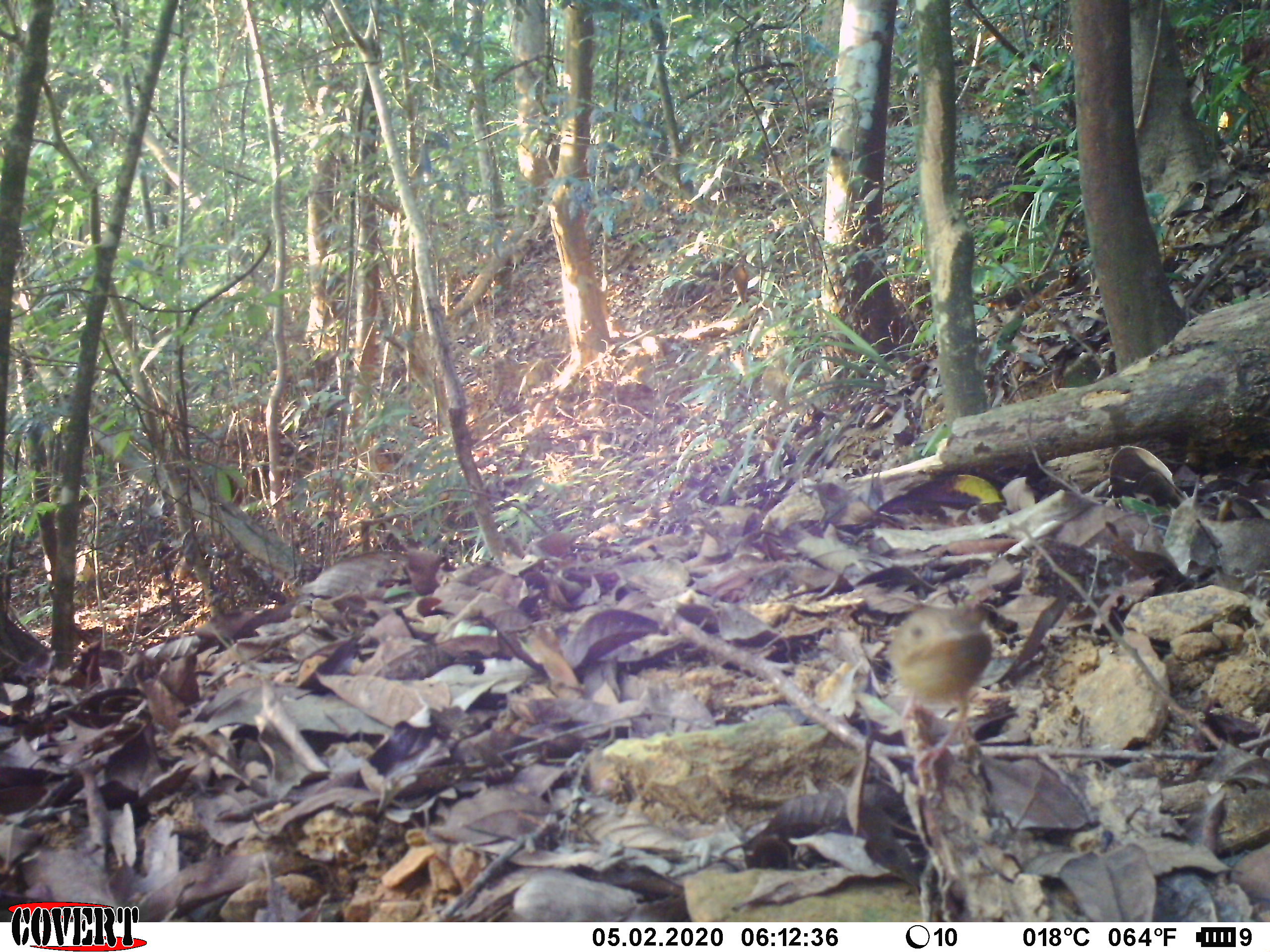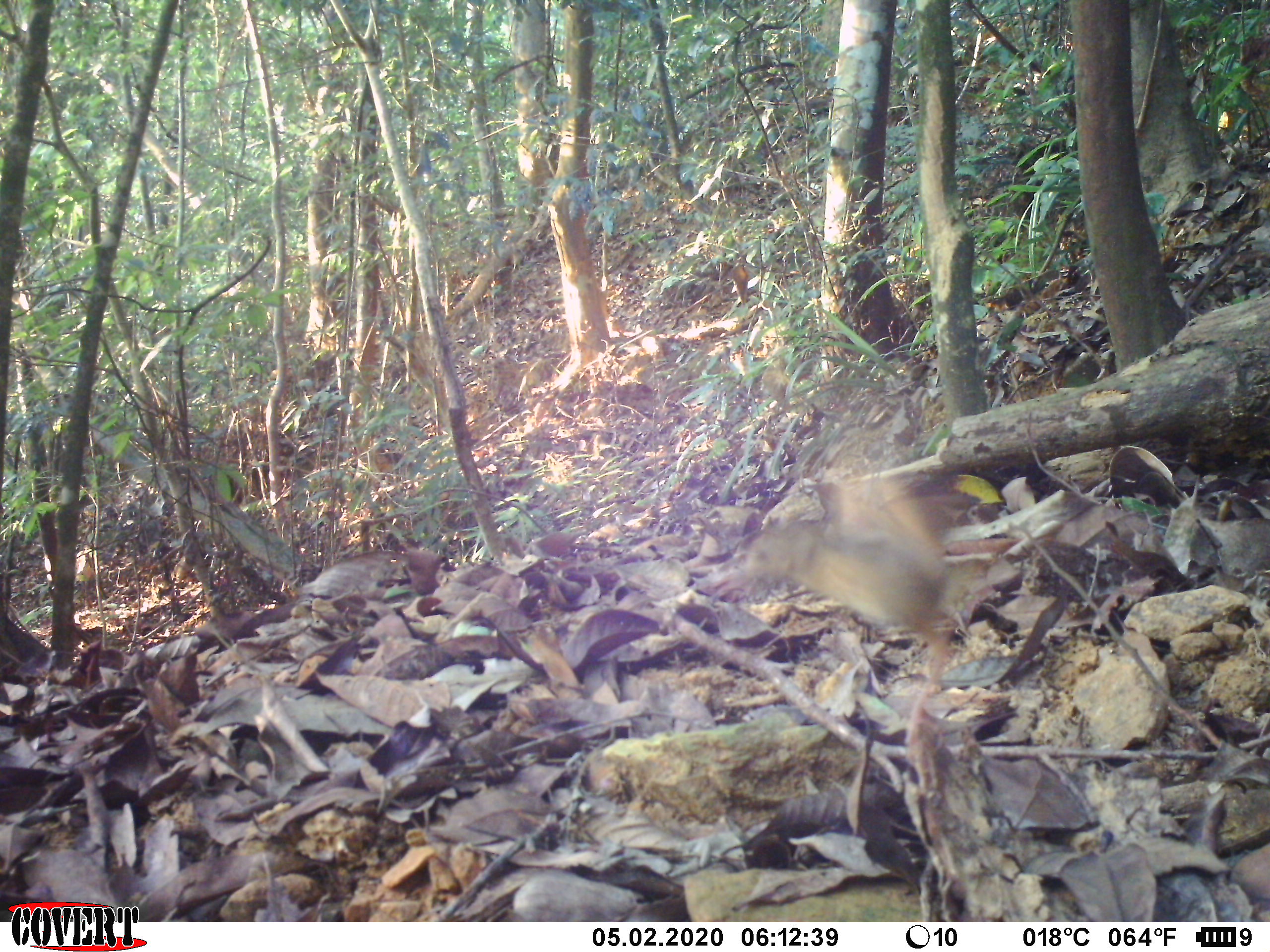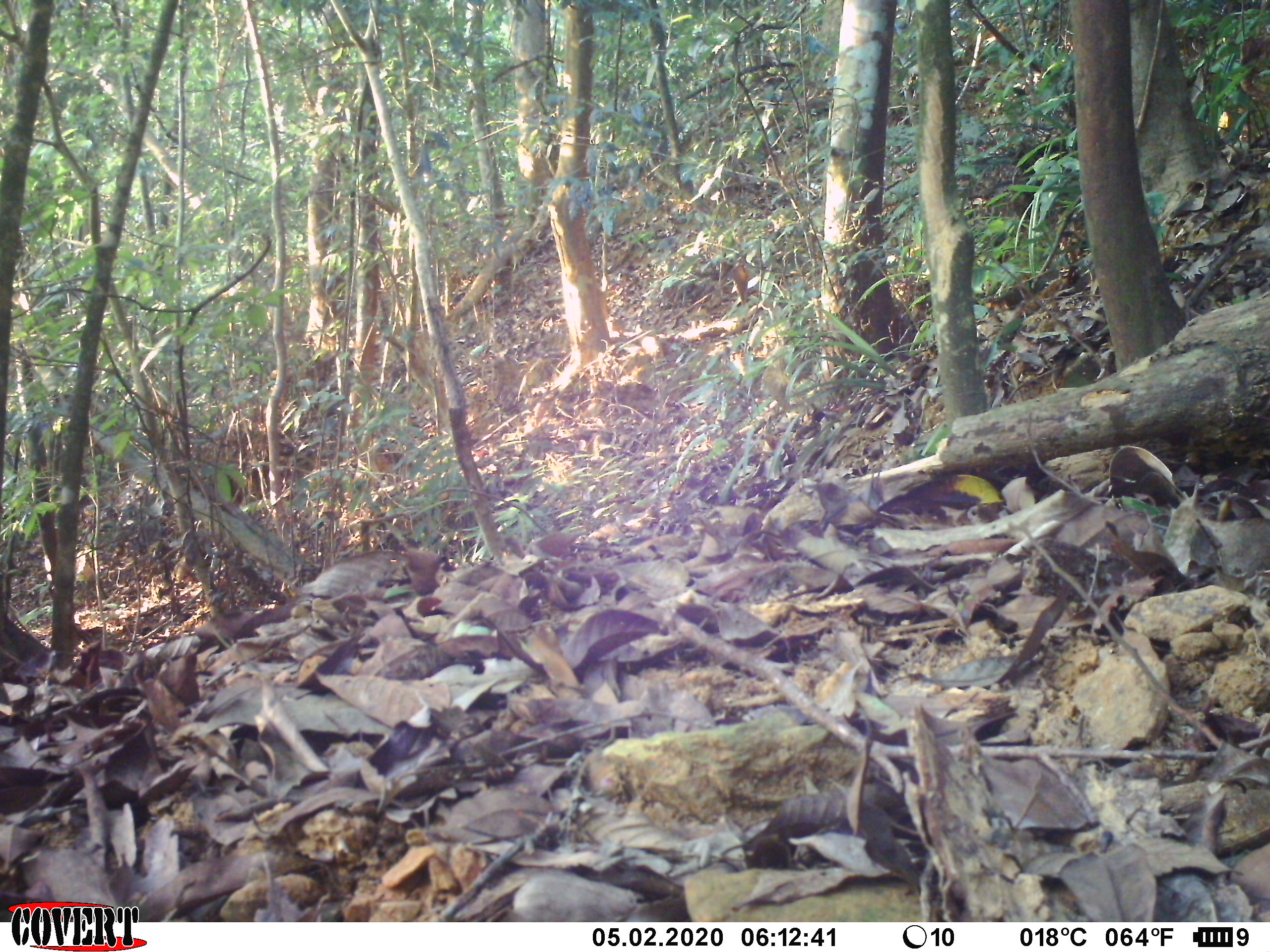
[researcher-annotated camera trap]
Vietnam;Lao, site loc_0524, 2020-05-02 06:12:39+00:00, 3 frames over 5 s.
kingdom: Animalia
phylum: Chordata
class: Aves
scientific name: Aves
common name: bird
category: unidentified bird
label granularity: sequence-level